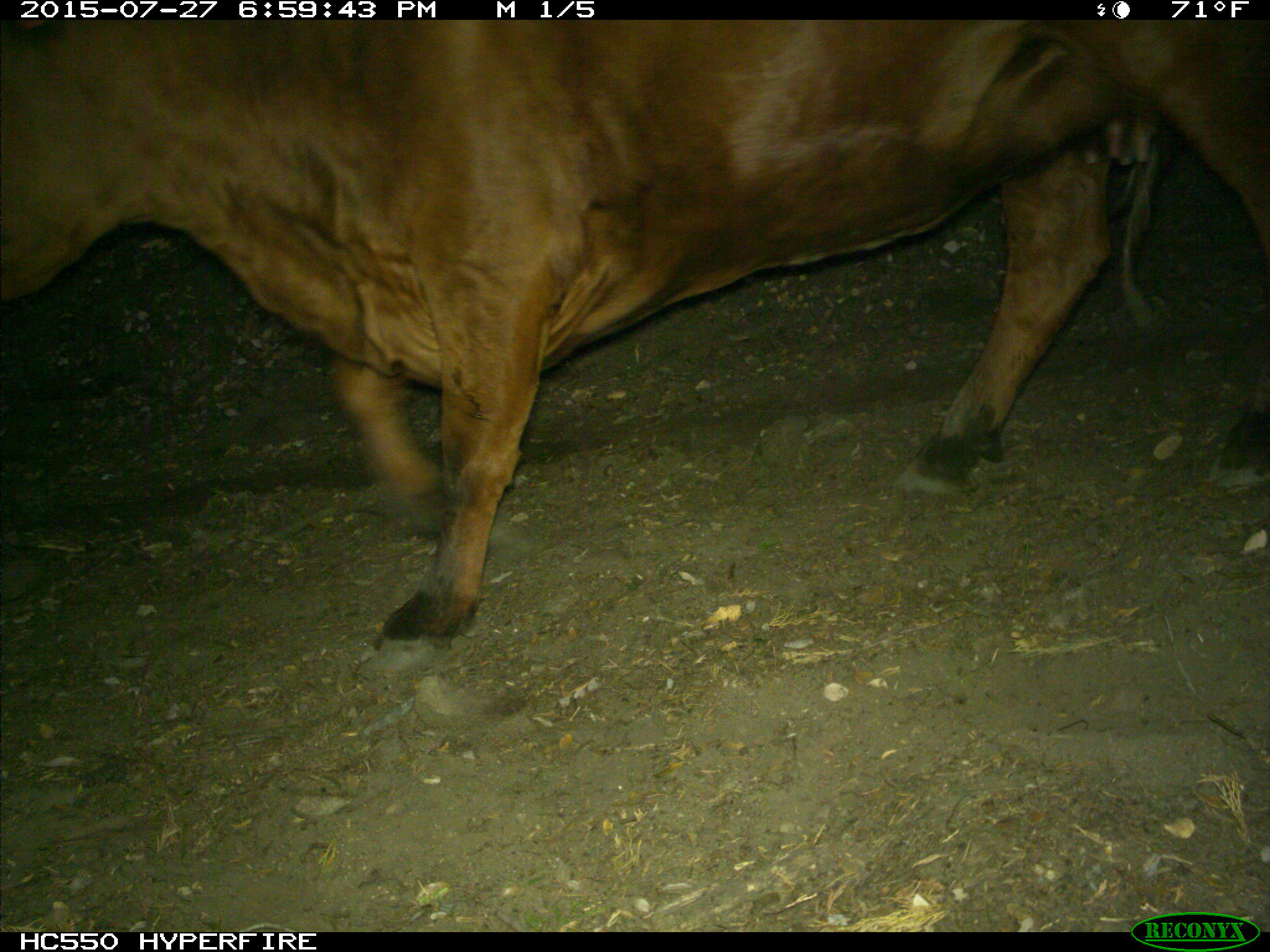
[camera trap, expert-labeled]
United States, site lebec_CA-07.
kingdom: Animalia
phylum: Chordata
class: Mammalia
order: Artiodactyla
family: Bovidae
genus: Bos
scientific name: Bos taurus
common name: domestic cow